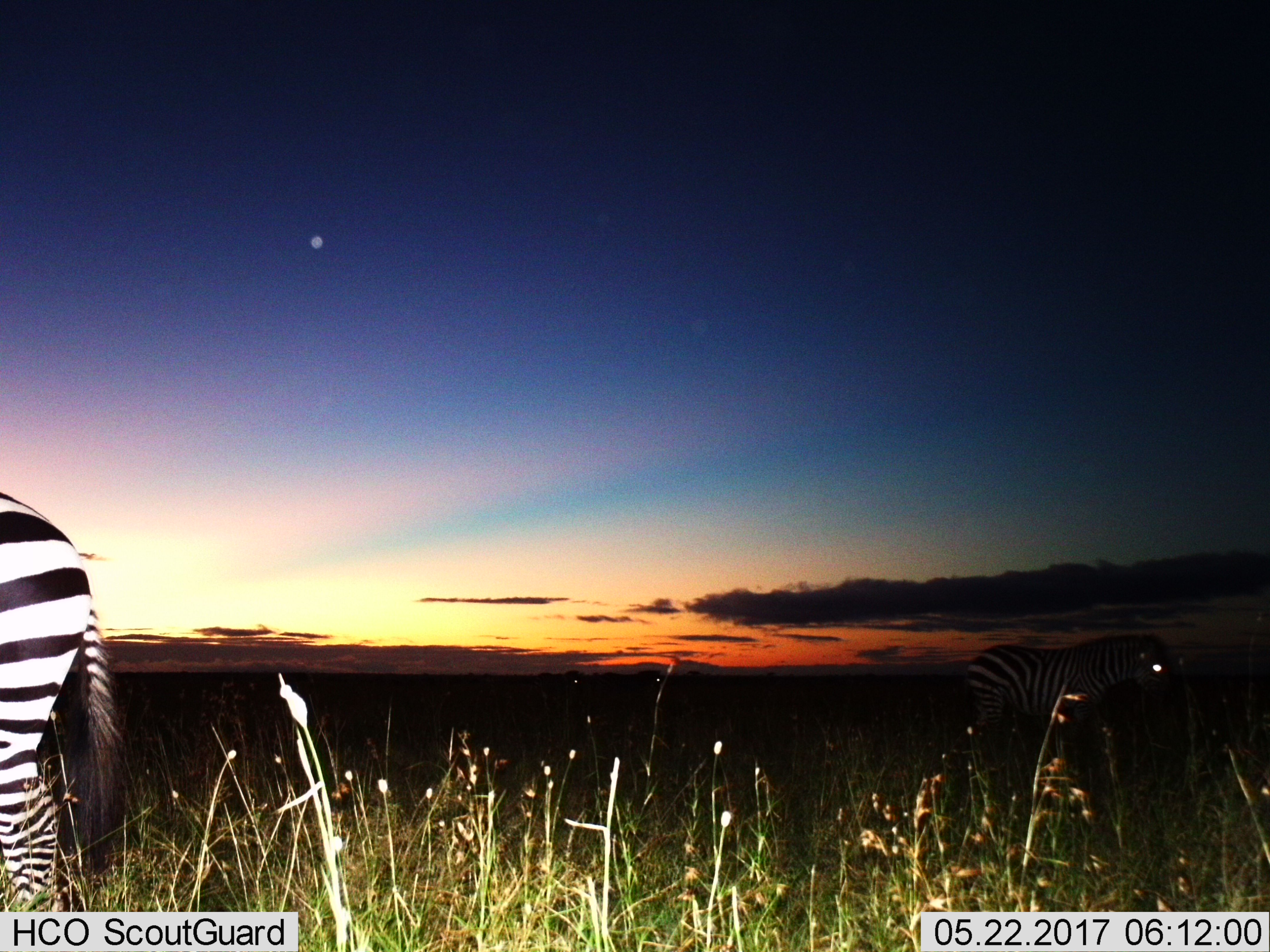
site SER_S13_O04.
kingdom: Animalia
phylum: Chordata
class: Mammalia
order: Perissodactyla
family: Equidae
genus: Equus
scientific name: Equus quagga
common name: plains zebra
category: zebraplains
Zebraplains (plains zebra) (Equus quagga), count 2. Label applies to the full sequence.